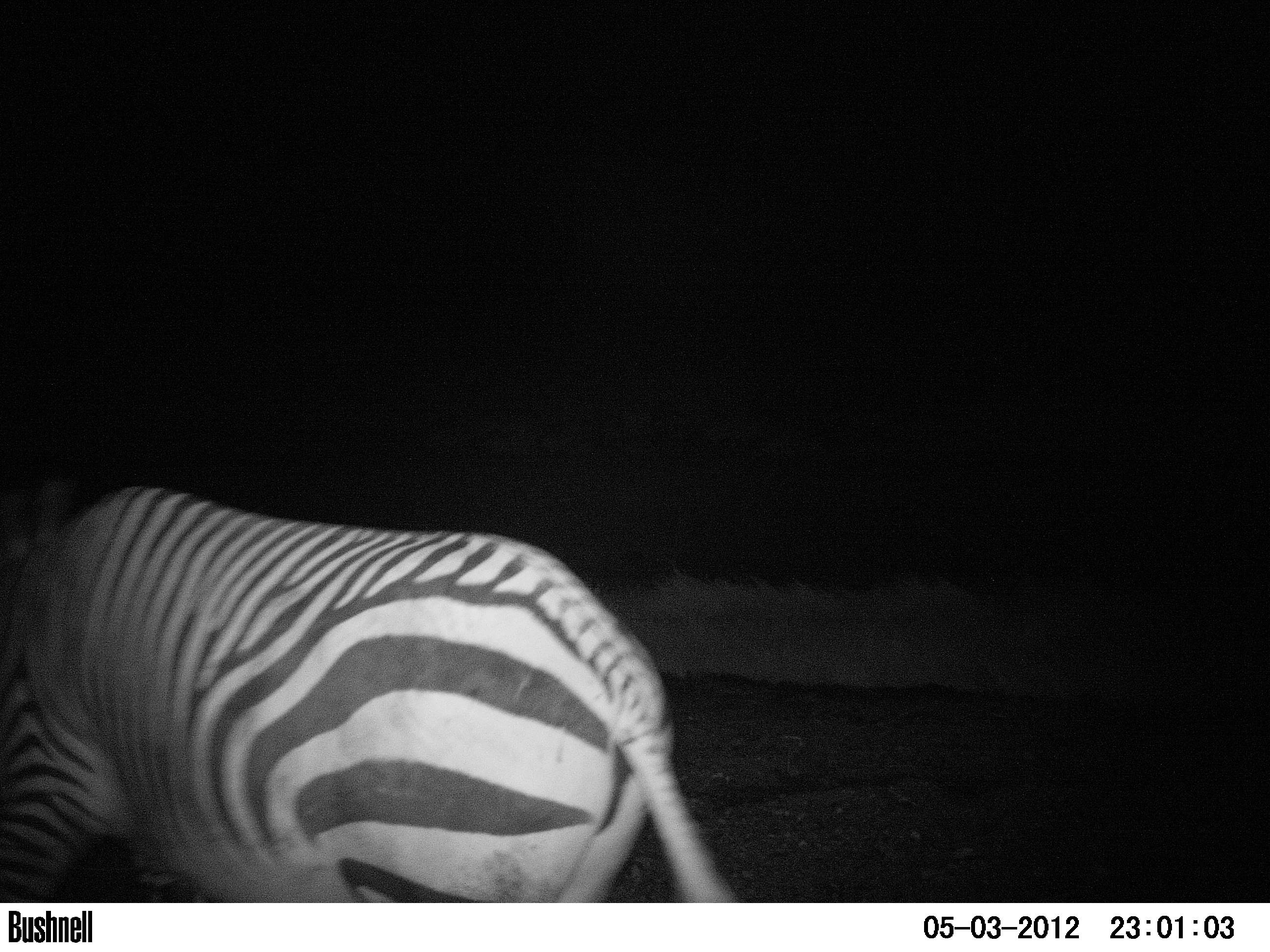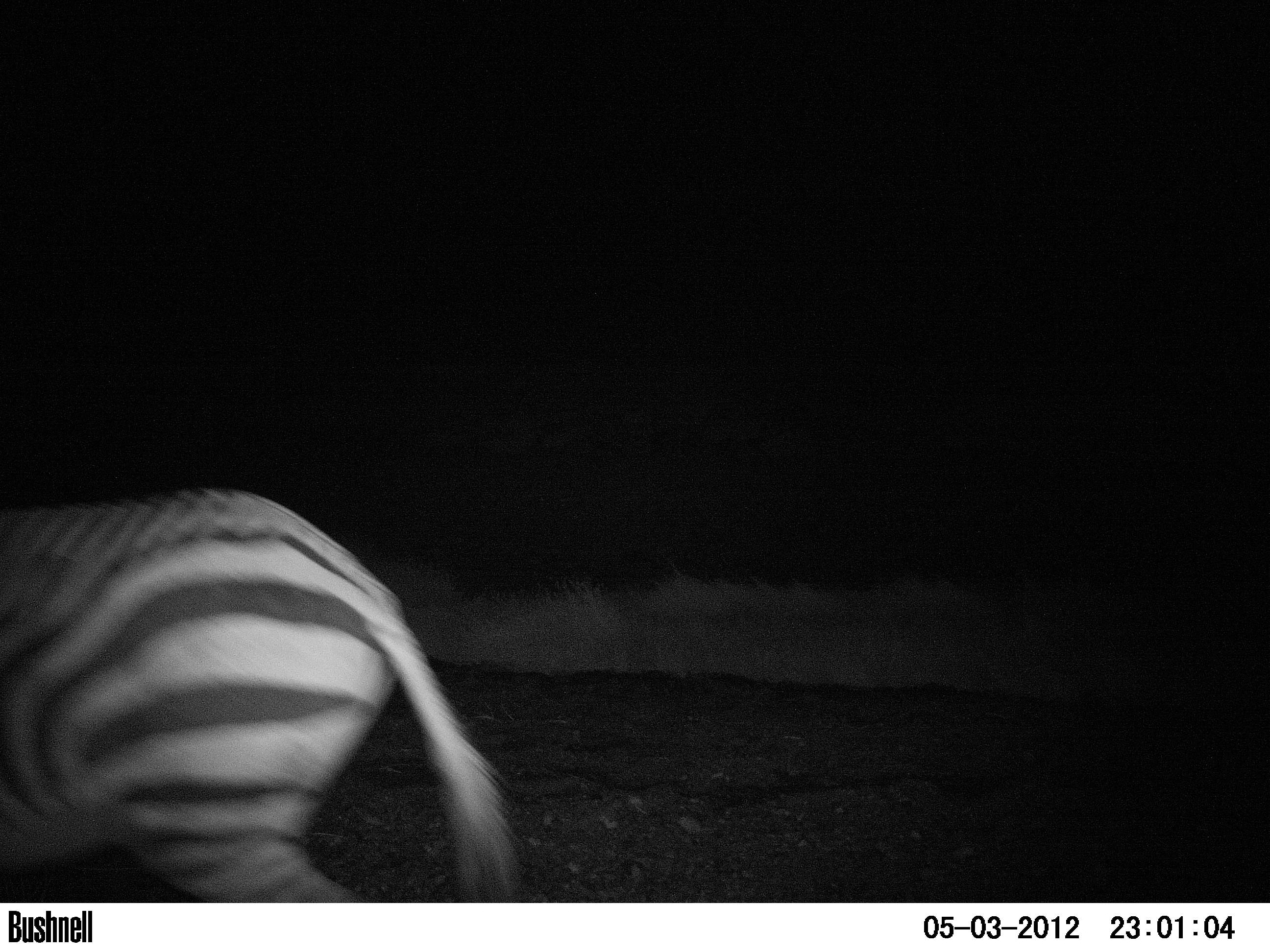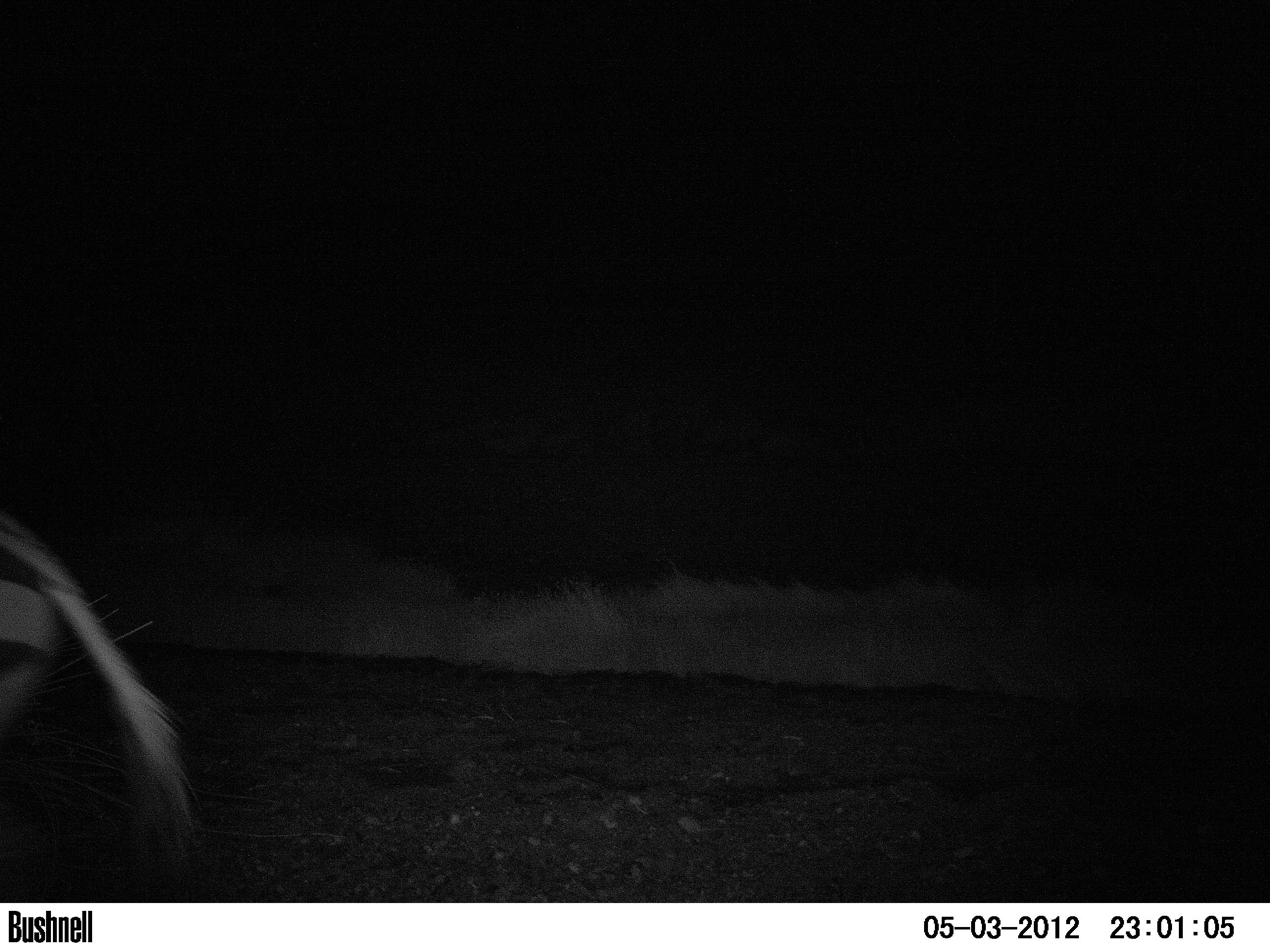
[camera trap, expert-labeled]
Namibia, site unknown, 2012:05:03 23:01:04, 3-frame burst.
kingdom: Animalia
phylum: Chordata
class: Mammalia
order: Perissodactyla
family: Equidae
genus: Equus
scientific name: Equus zebra hartmannae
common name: hartmann's mountain zebra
Equus zebra hartmannae (hartmann's mountain zebra).